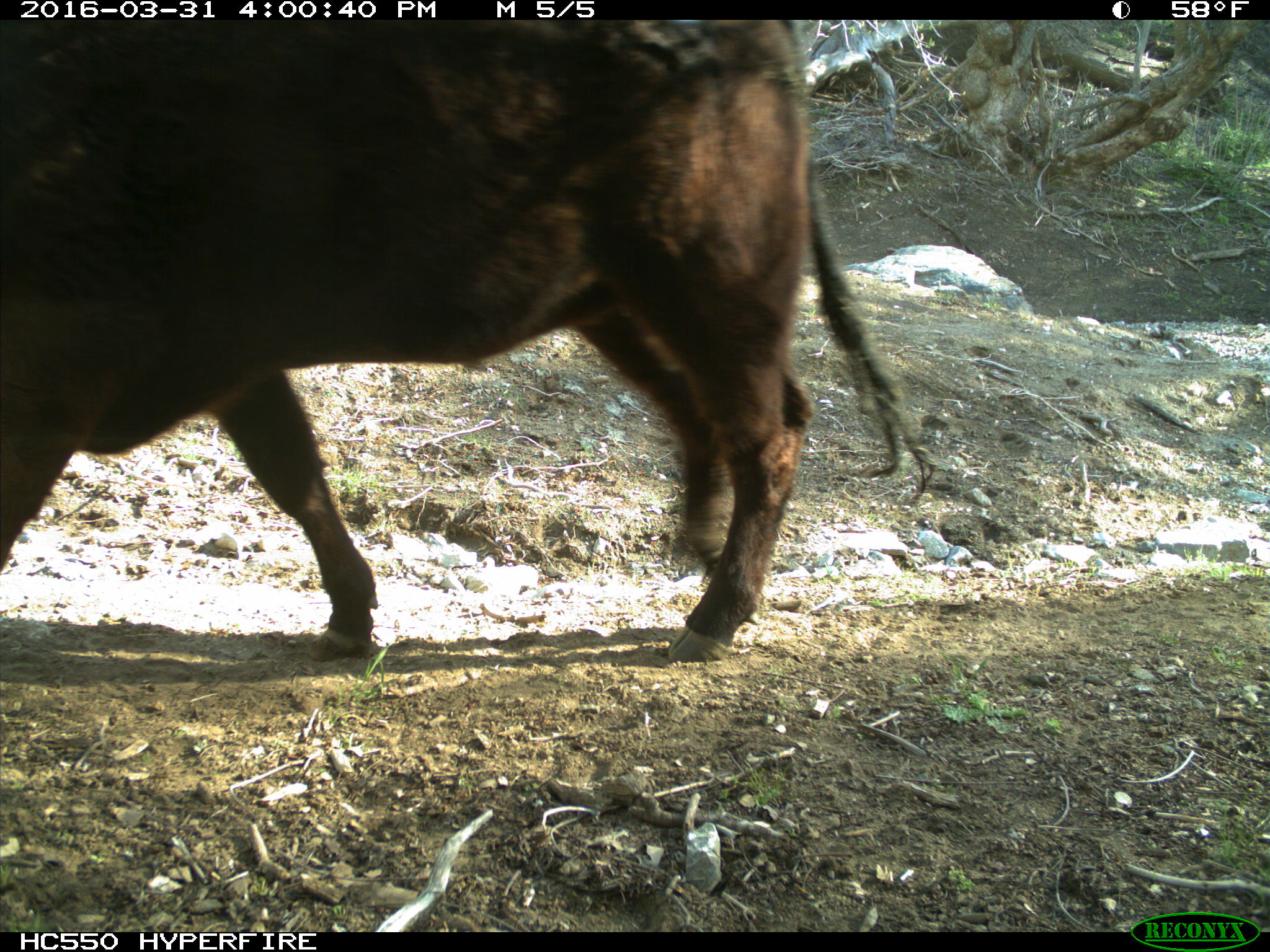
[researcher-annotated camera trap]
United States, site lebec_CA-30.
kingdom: Animalia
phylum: Chordata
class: Mammalia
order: Artiodactyla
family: Bovidae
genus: Bos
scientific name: Bos taurus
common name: domestic cow